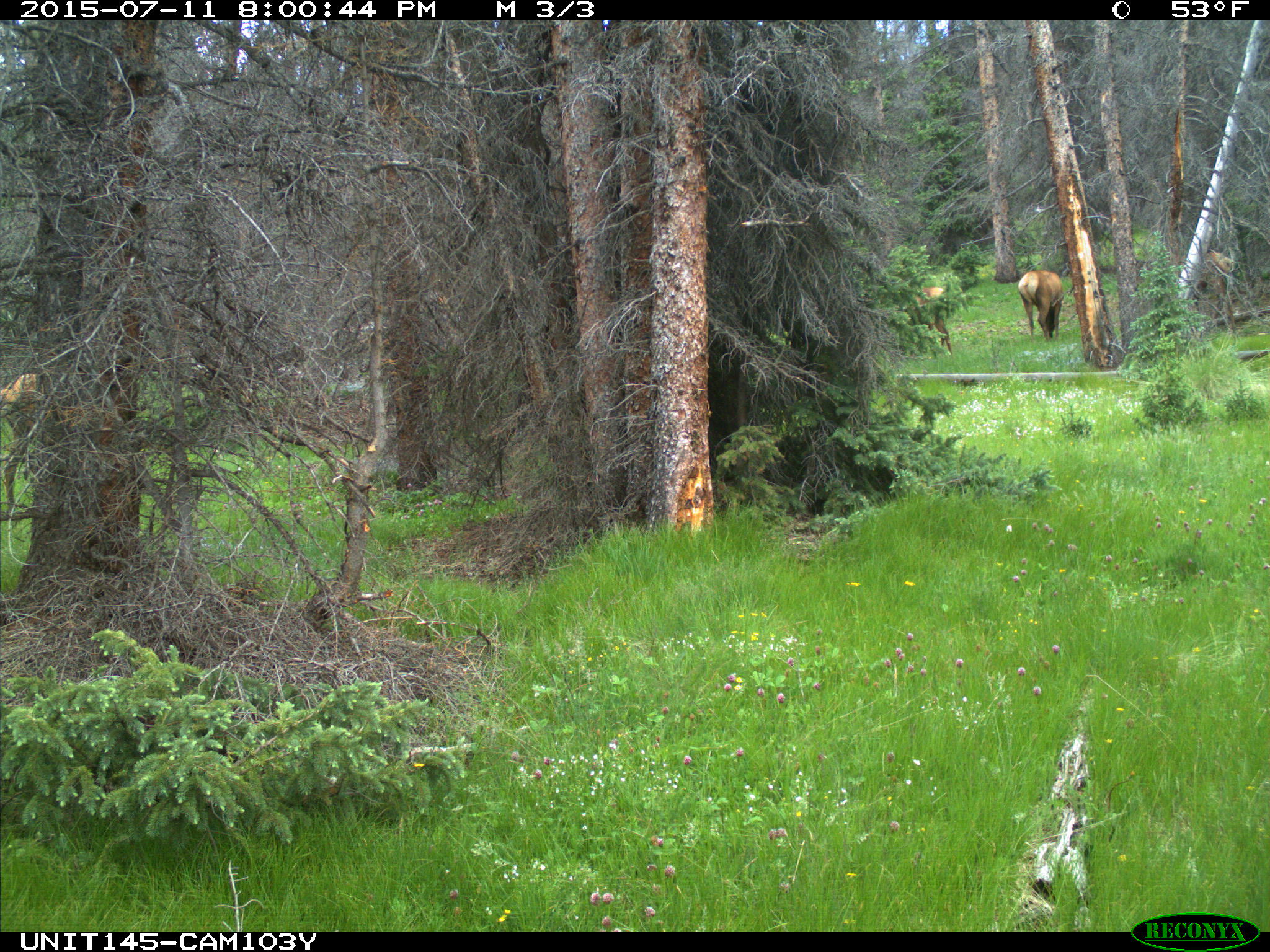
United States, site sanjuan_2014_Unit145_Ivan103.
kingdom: Animalia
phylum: Chordata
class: Mammalia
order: Artiodactyla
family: Cervidae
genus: Cervus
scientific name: Cervus elaphus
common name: red deer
Cervus elaphus (red deer).